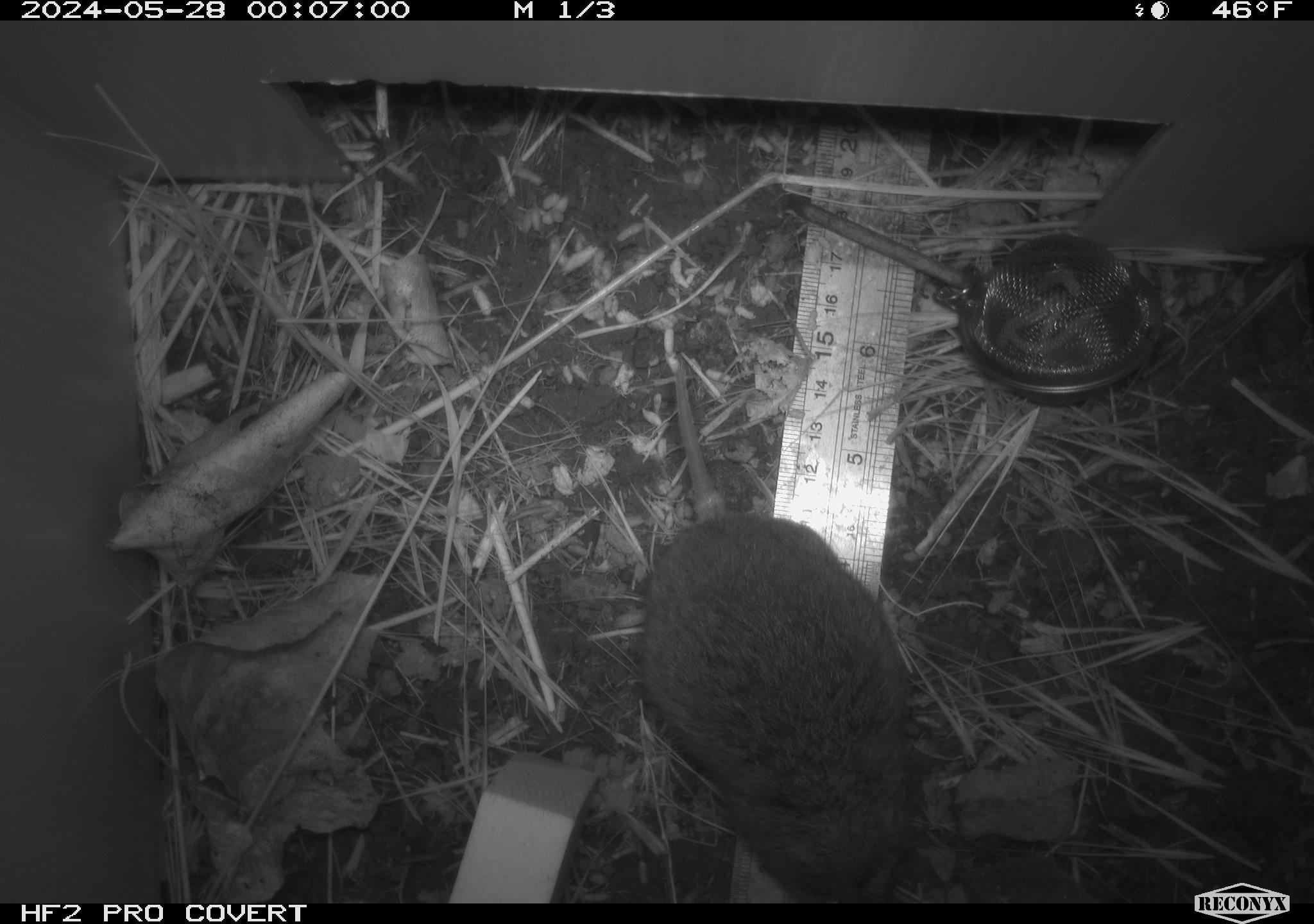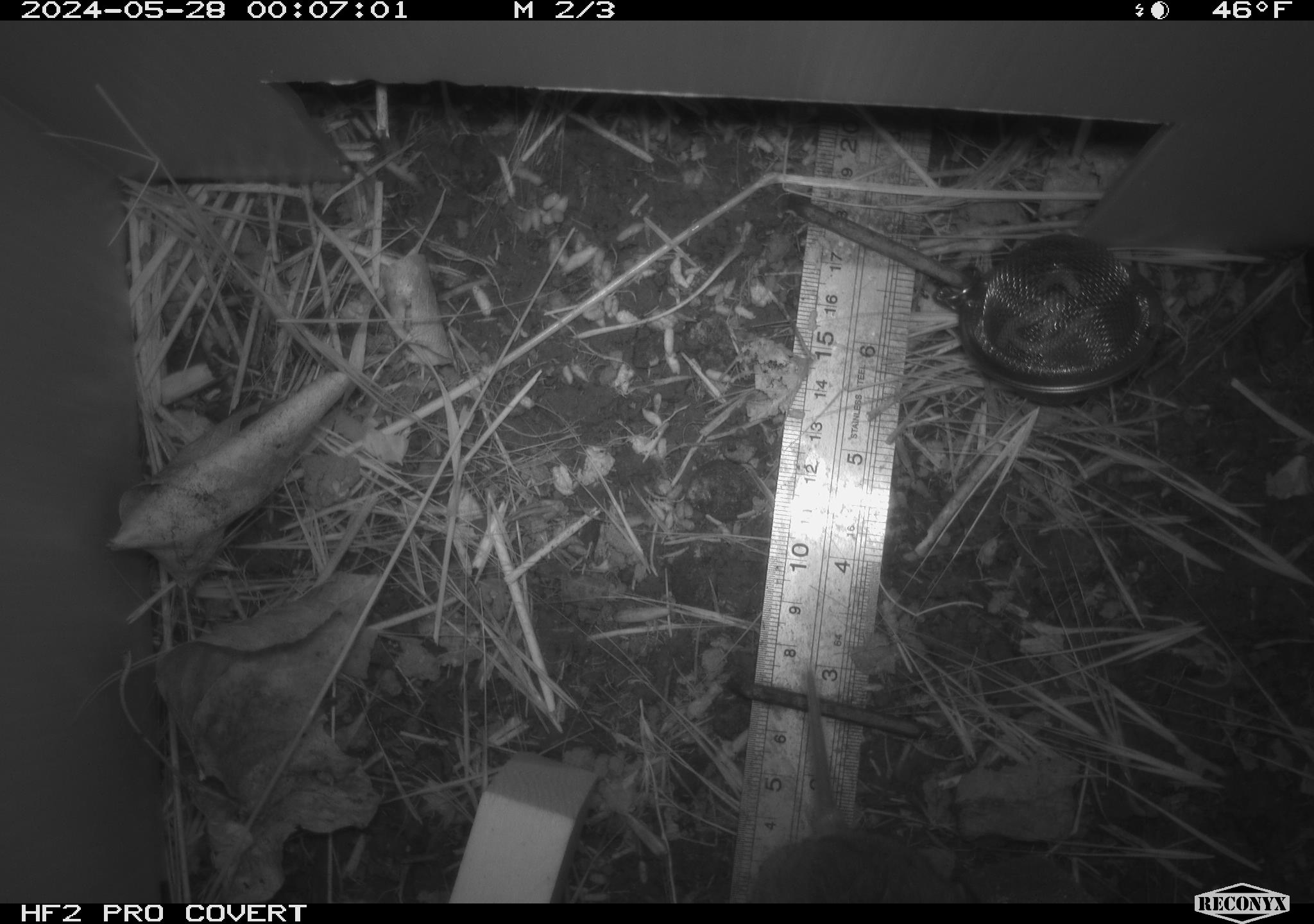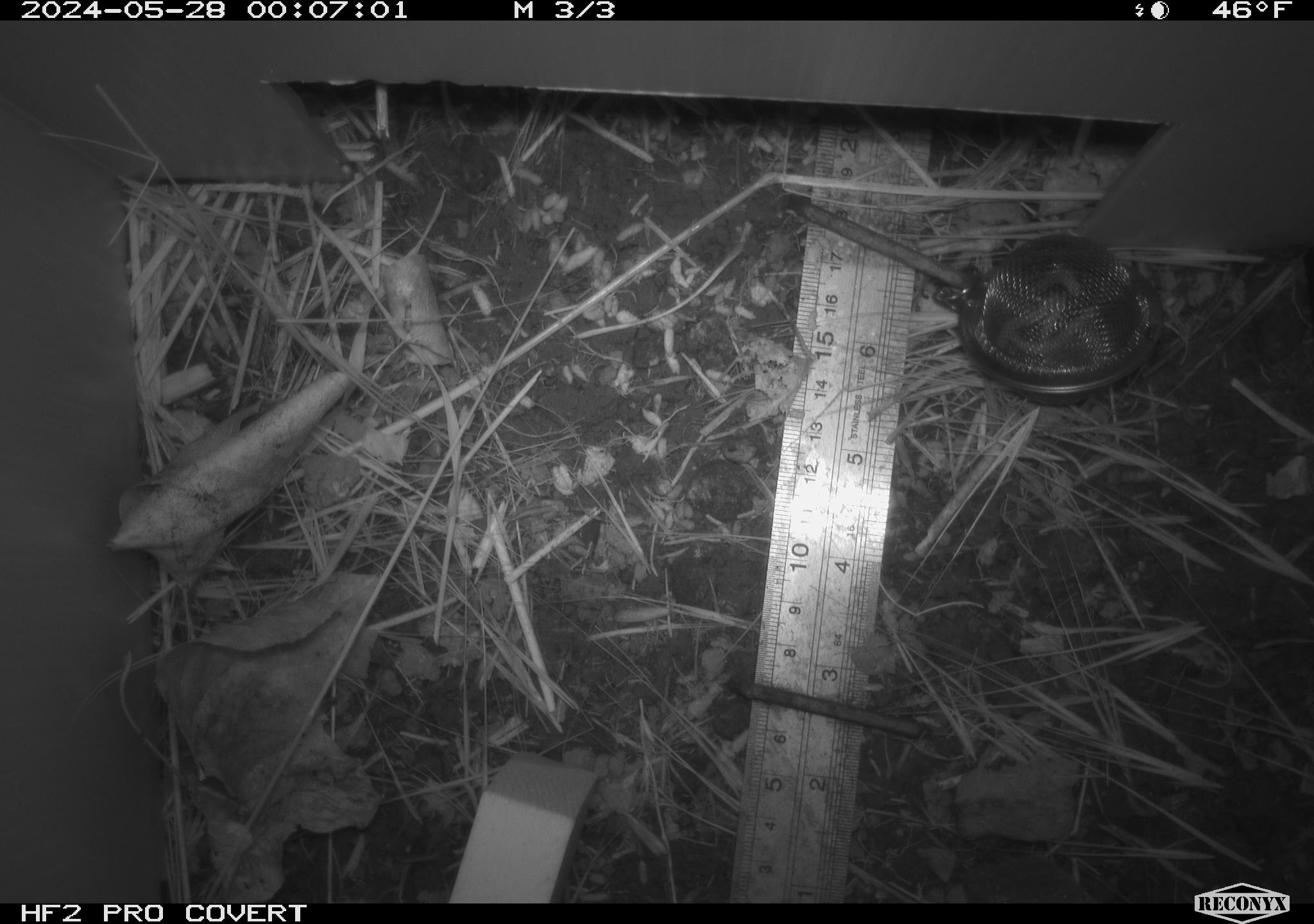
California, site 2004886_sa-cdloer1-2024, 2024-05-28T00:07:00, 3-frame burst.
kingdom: Animalia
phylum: Chordata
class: Mammalia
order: Rodentia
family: Cricetidae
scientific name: Arvicolinae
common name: voles, lemmings, and muskrats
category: arvicolinae subfamily